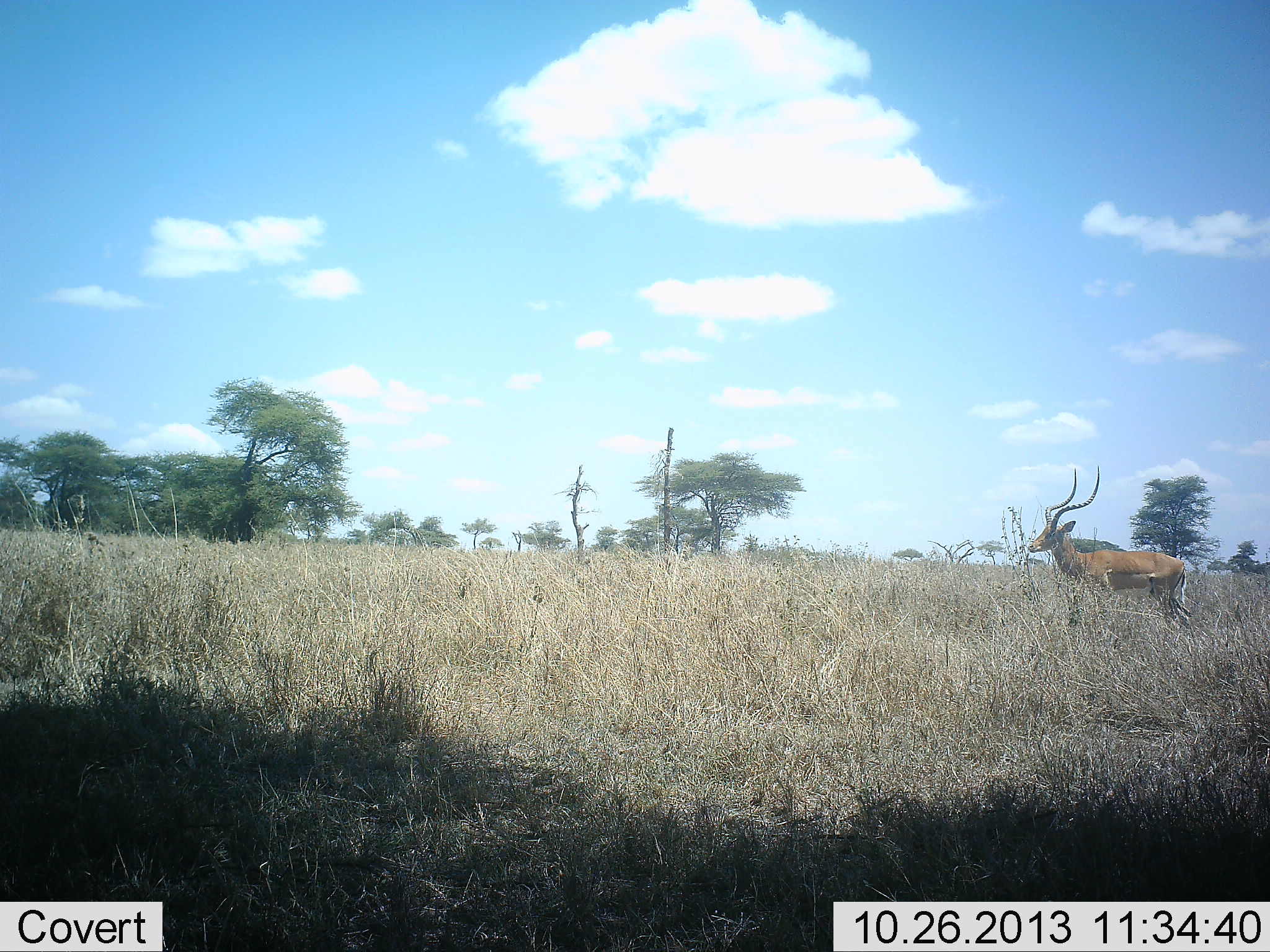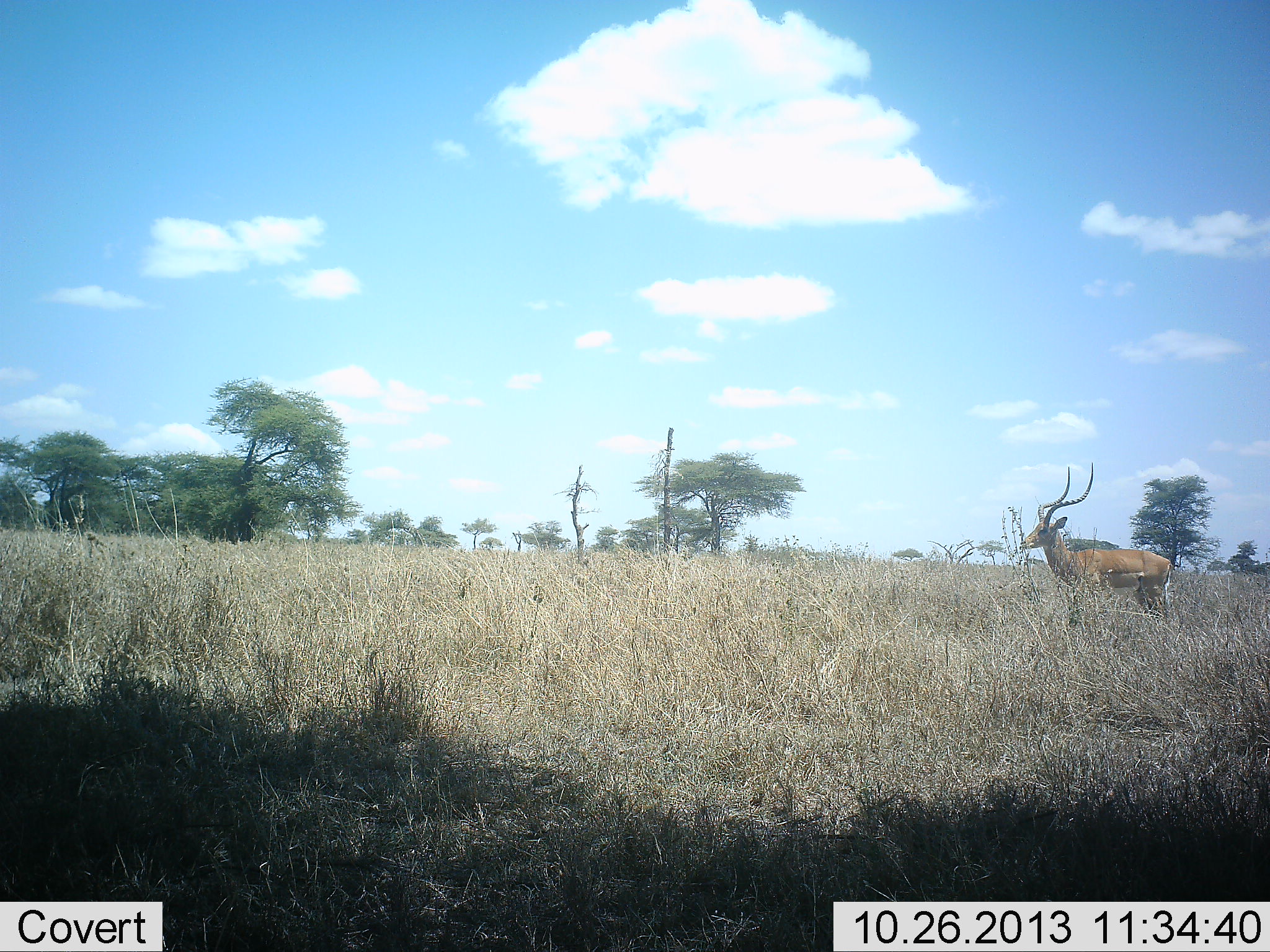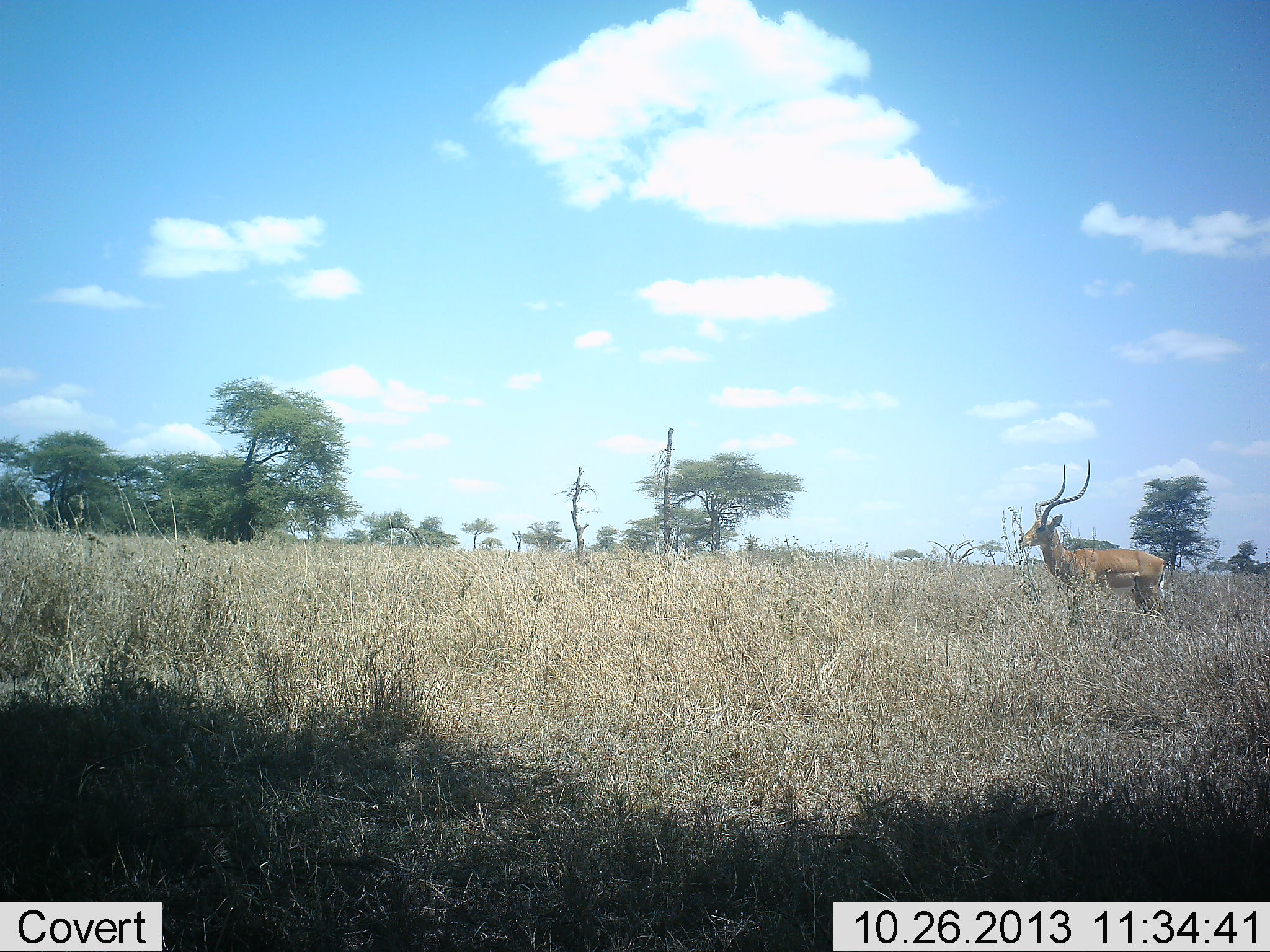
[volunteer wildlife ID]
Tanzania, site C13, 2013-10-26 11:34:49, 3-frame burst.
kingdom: Animalia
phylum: Chordata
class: Mammalia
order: Artiodactyla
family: Bovidae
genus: Aepyceros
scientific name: Aepyceros melampus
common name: impala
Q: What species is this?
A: Impala (Aepyceros melampus).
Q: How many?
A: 1.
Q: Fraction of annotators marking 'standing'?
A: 79%.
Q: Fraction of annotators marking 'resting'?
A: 5%.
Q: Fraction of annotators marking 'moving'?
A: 16%.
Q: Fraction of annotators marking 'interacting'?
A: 0%.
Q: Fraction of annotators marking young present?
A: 0%.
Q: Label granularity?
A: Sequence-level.